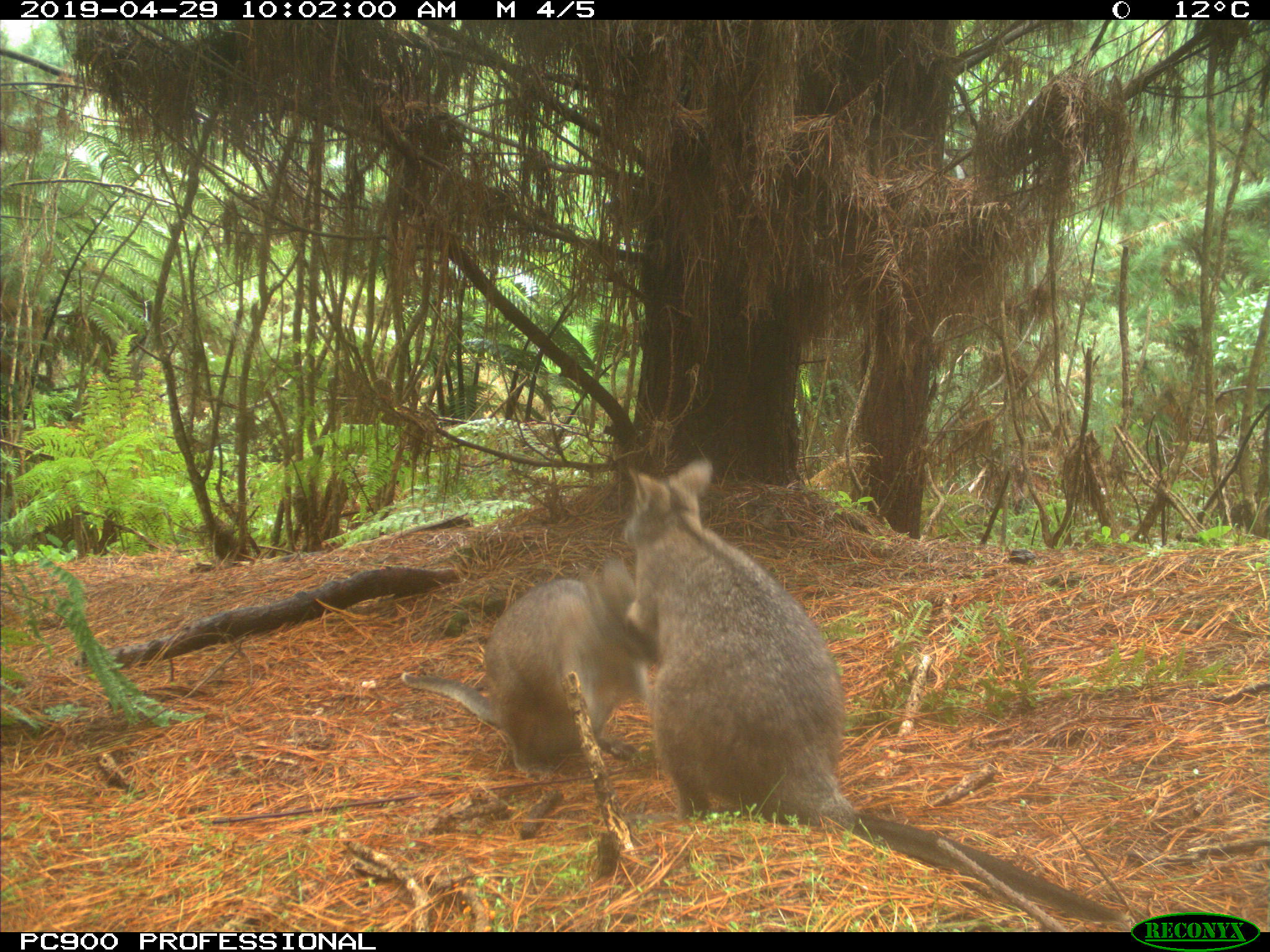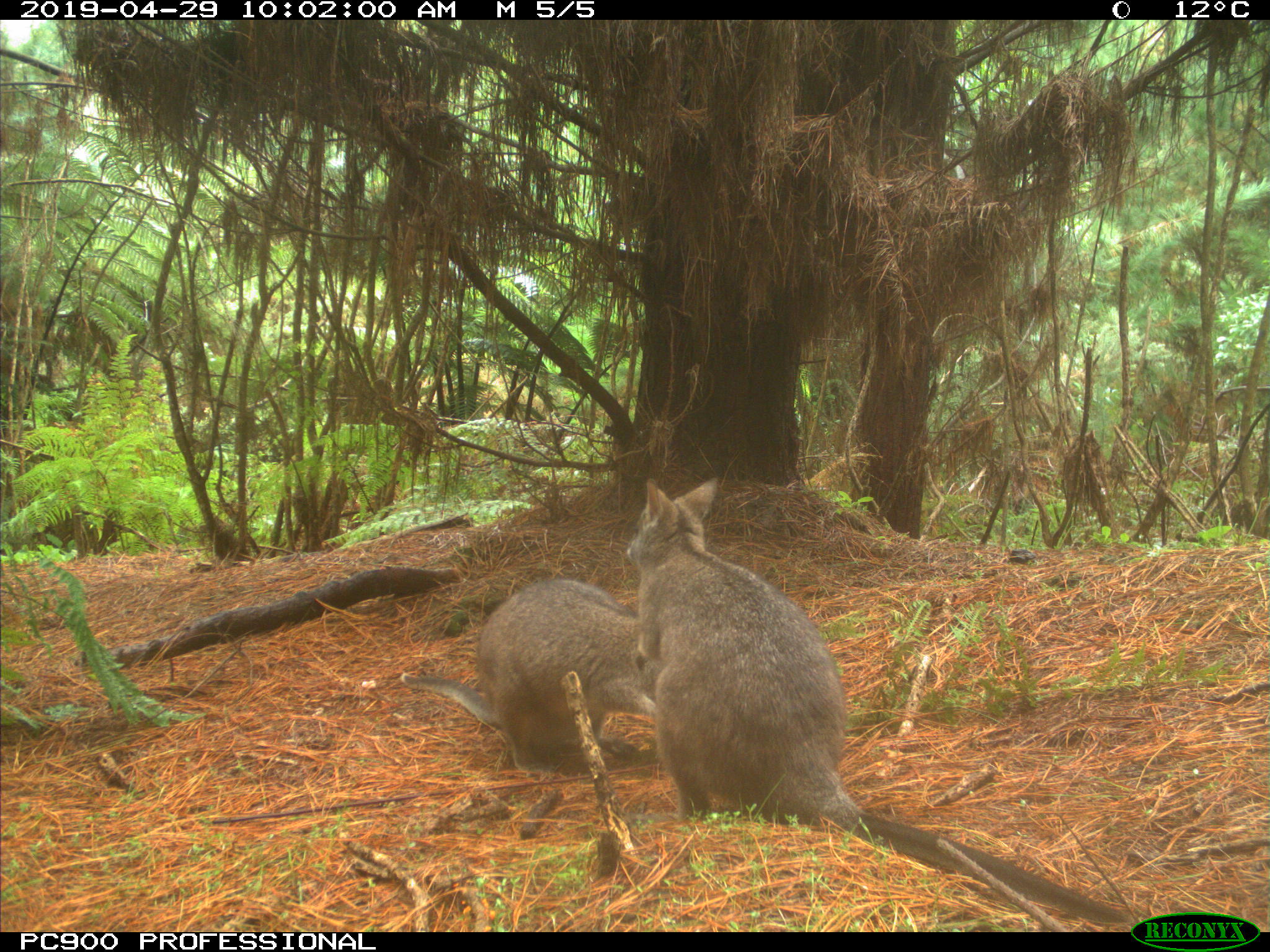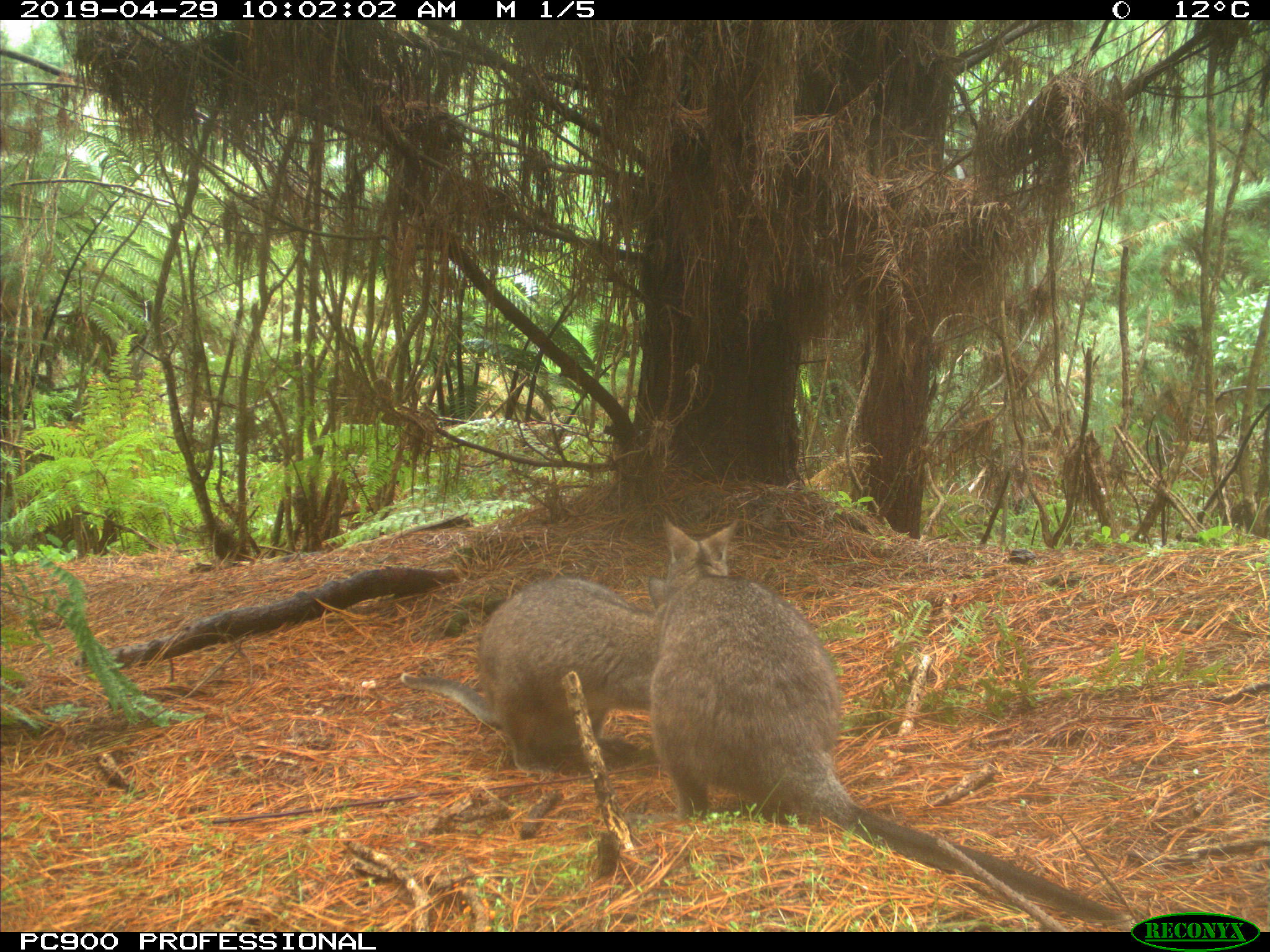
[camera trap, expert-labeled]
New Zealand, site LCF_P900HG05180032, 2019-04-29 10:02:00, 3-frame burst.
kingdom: Animalia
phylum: Chordata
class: Mammalia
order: Diprotodontia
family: Macropodidae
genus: Notamacropus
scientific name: Notamacropus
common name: wallaby